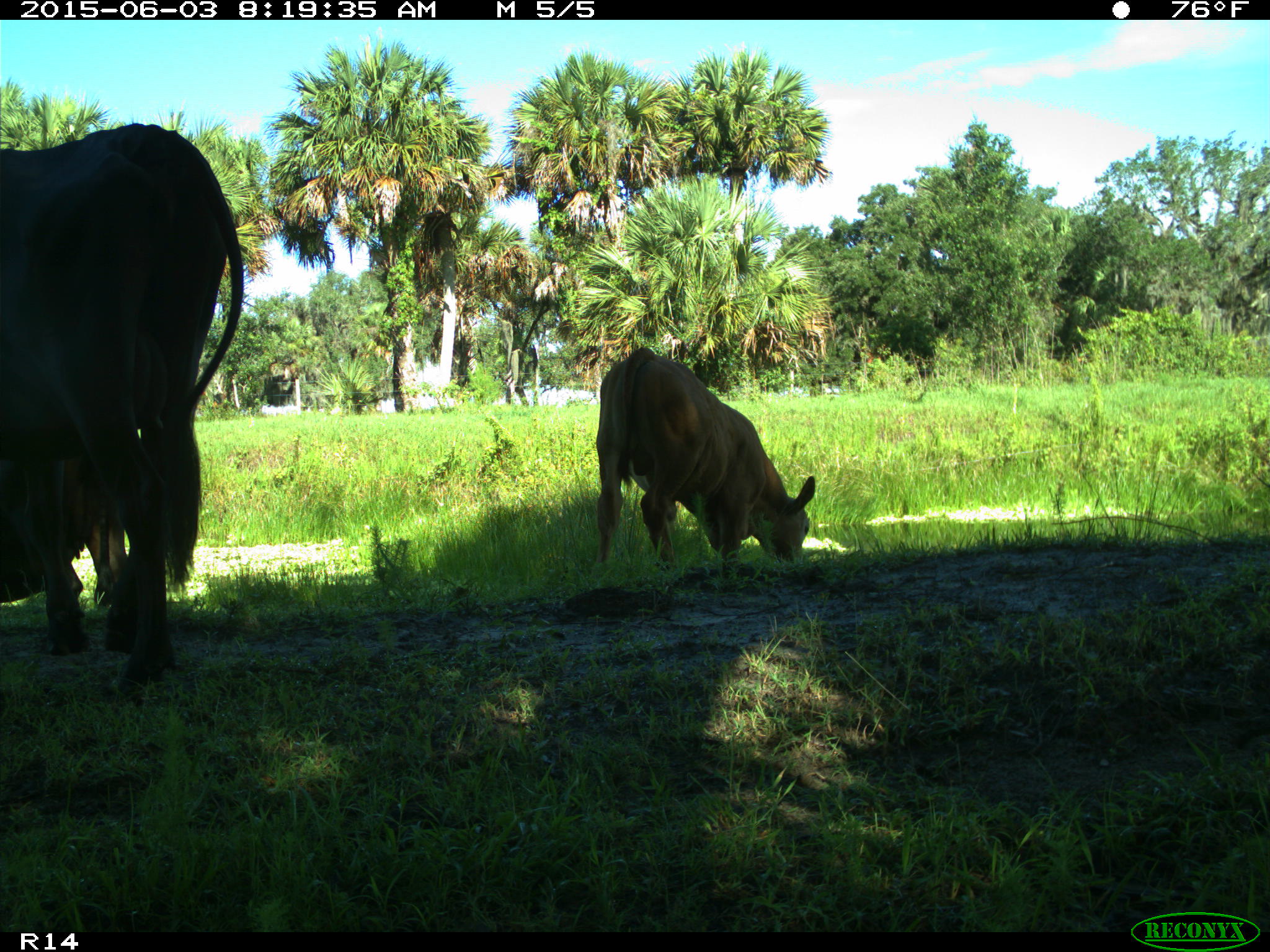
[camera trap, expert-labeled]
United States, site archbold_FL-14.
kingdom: Animalia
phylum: Chordata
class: Mammalia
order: Artiodactyla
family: Bovidae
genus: Bos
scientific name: Bos taurus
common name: domestic cow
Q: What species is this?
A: Bos taurus (domestic cow).